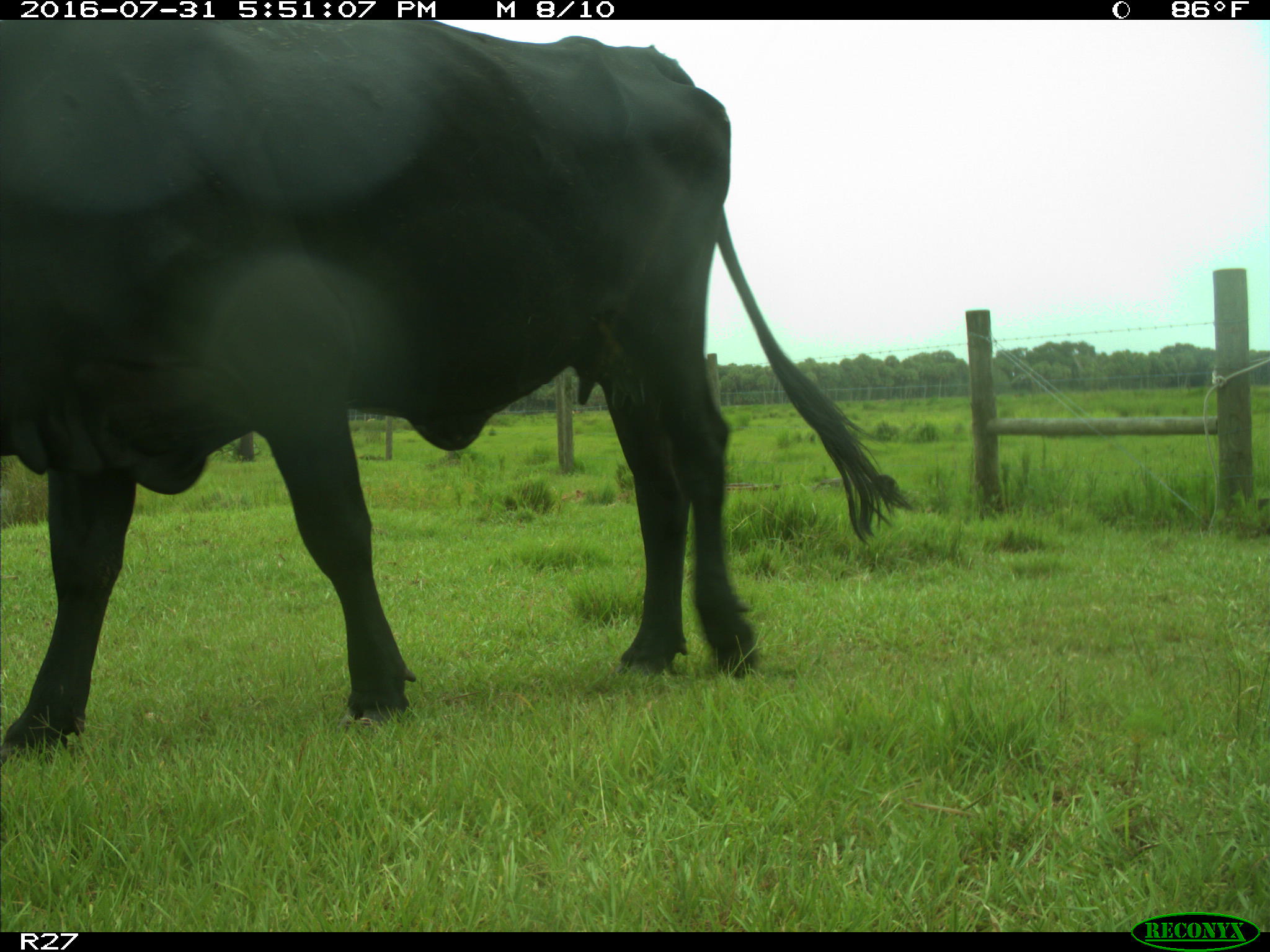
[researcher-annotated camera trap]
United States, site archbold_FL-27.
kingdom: Animalia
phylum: Chordata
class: Mammalia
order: Artiodactyla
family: Bovidae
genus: Bos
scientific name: Bos taurus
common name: domestic cow